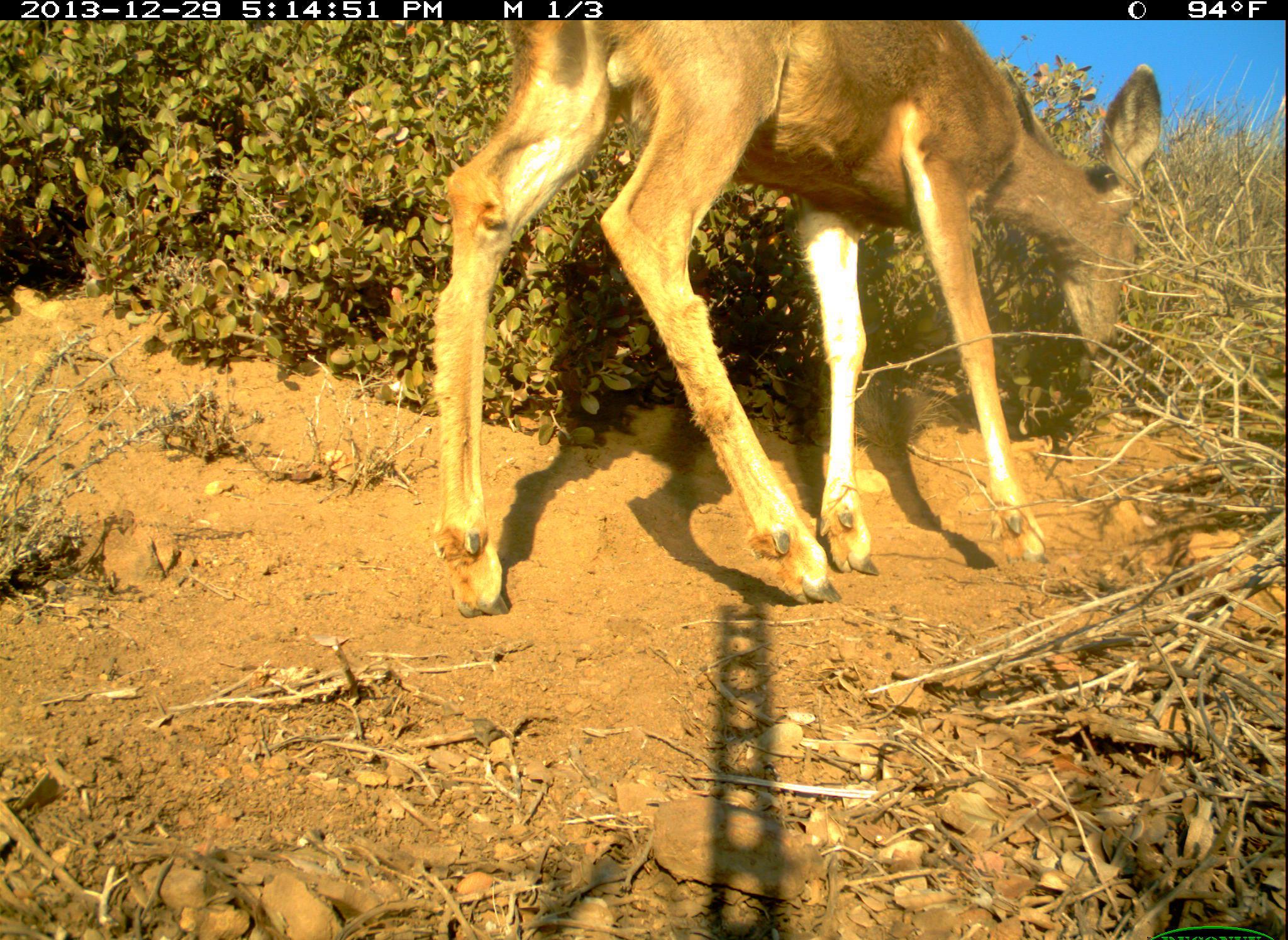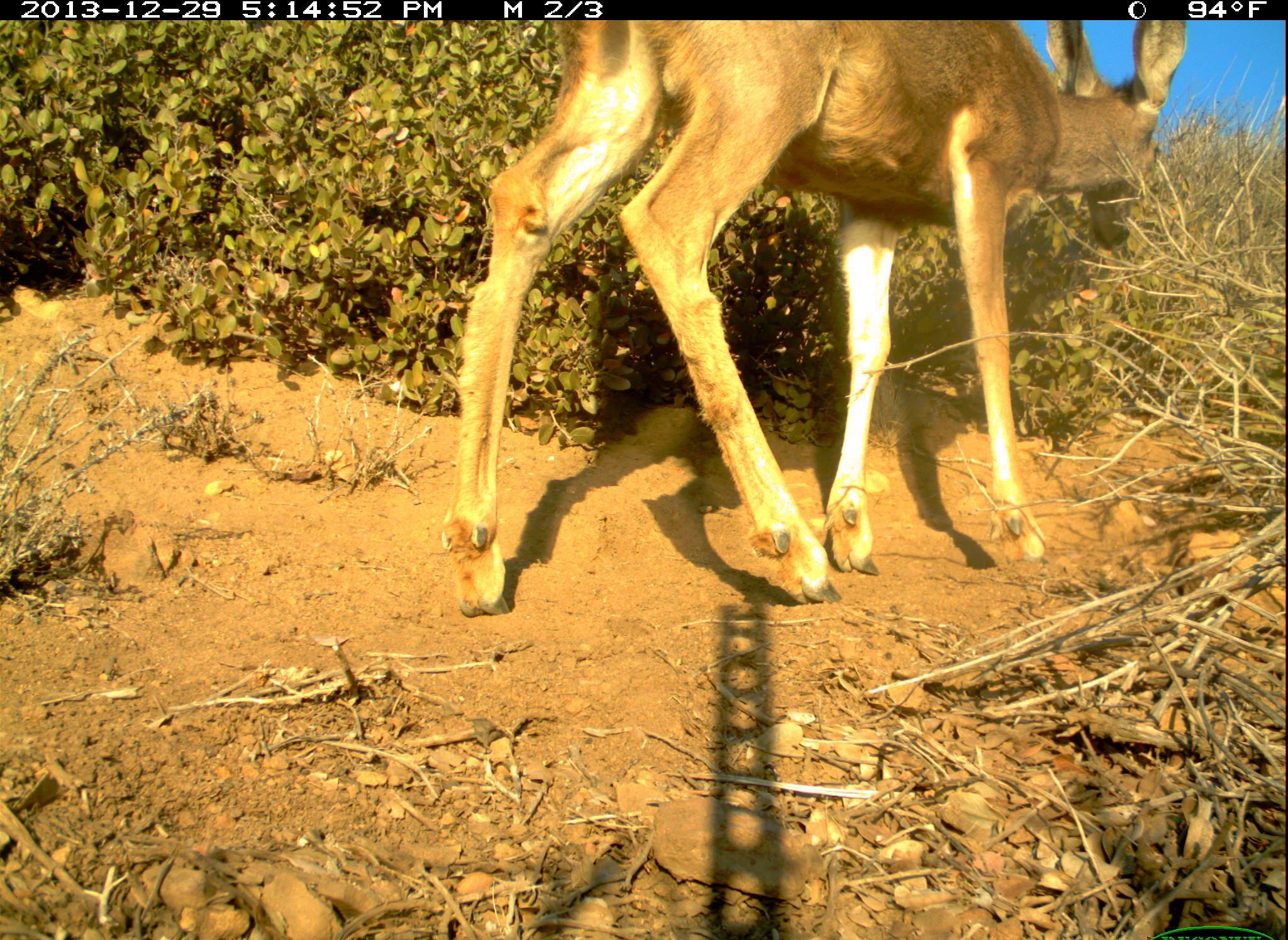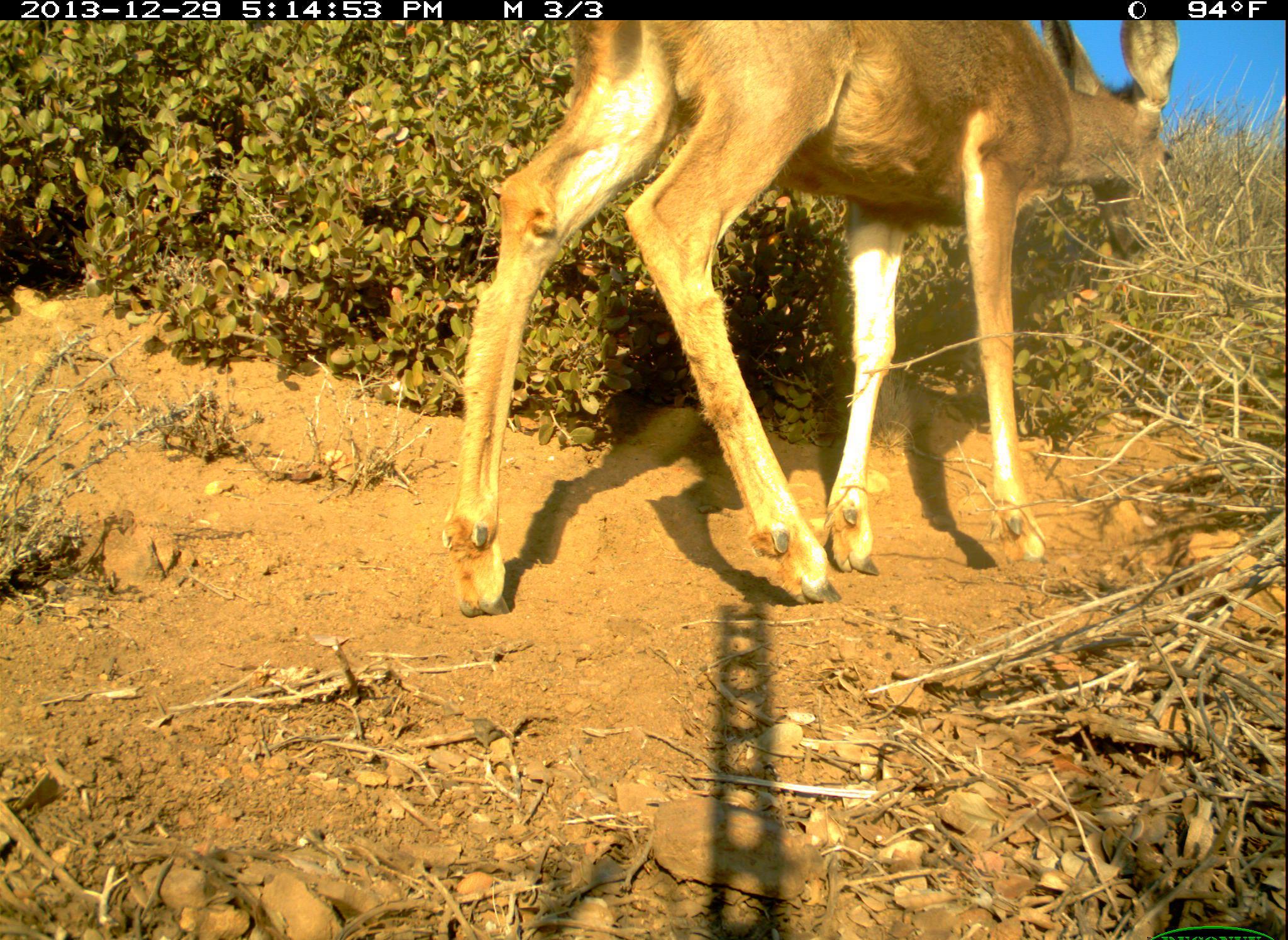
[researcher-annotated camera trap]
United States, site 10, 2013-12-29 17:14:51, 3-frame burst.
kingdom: Animalia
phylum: Chordata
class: Mammalia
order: Artiodactyla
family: Cervidae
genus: Odocoileus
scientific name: Odocoileus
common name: deer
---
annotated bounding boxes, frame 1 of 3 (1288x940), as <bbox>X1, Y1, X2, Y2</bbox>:
deer: <bbox>430, 21, 1163, 616</bbox>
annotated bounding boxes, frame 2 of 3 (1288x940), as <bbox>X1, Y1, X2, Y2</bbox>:
deer: <bbox>444, 17, 1186, 616</bbox>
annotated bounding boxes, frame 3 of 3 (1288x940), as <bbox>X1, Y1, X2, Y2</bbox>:
deer: <bbox>441, 20, 1179, 616</bbox>